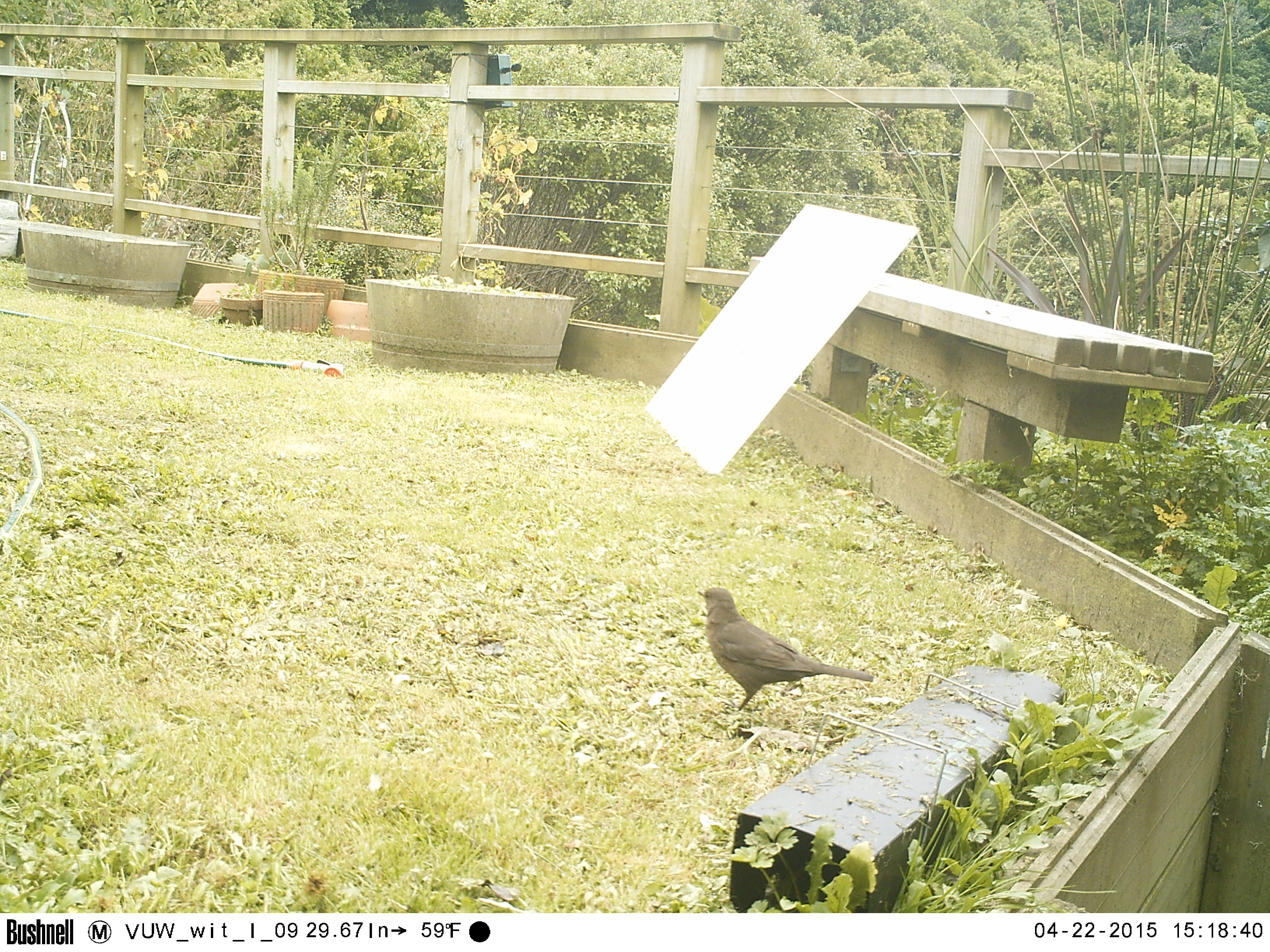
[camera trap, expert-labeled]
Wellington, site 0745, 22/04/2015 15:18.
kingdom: Animalia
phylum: Chordata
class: Aves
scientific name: Aves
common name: bird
Bird (Aves).